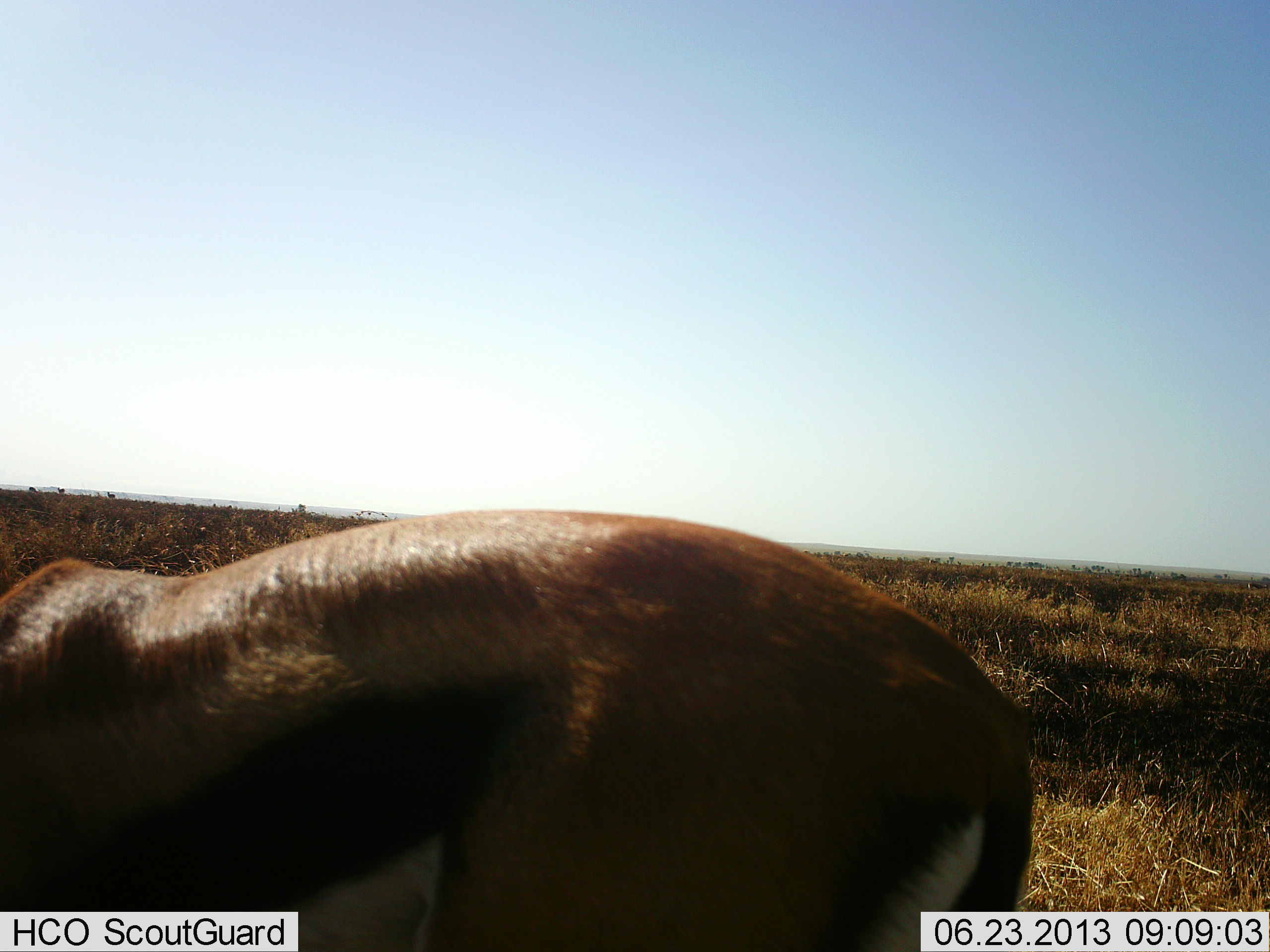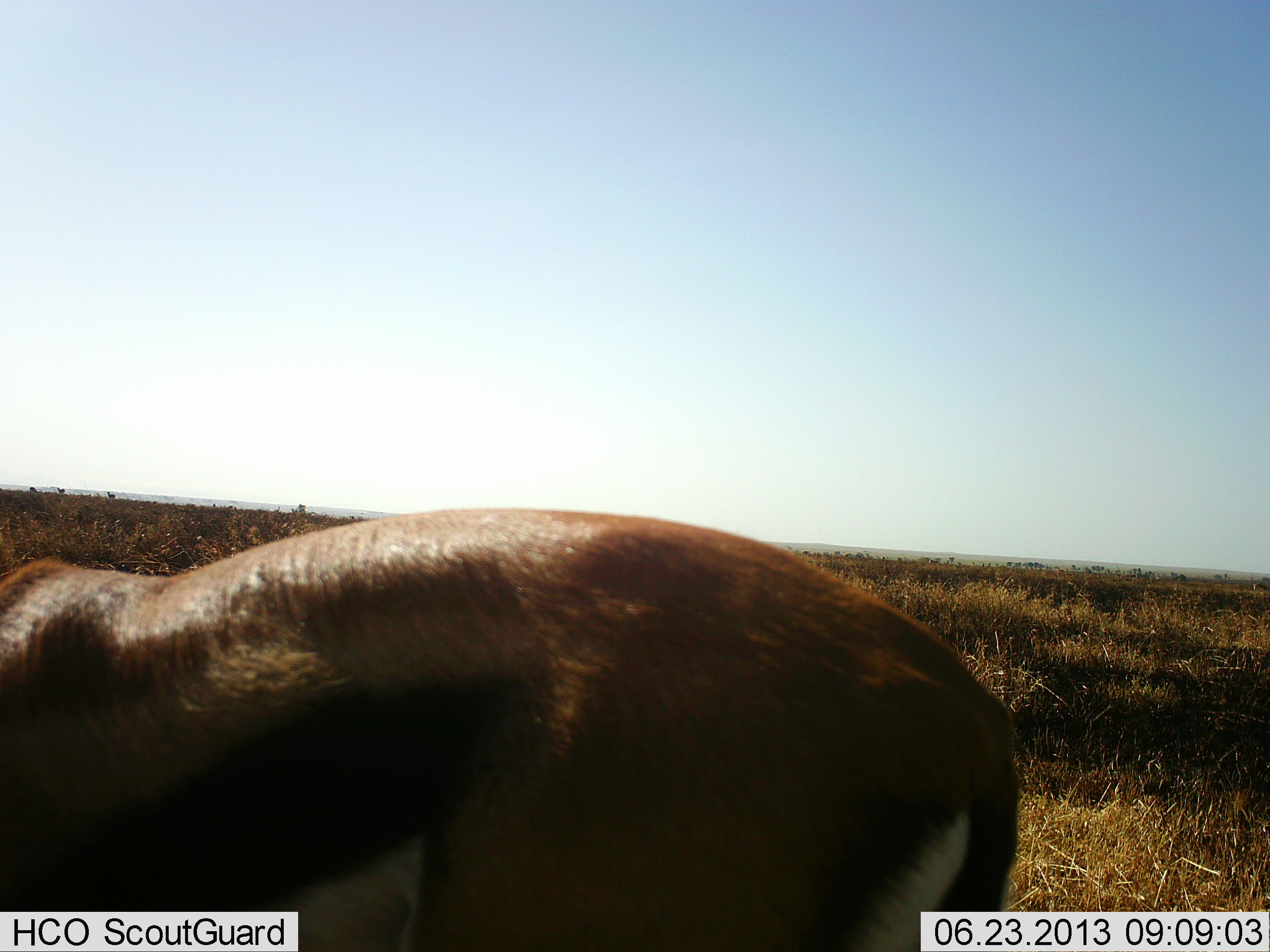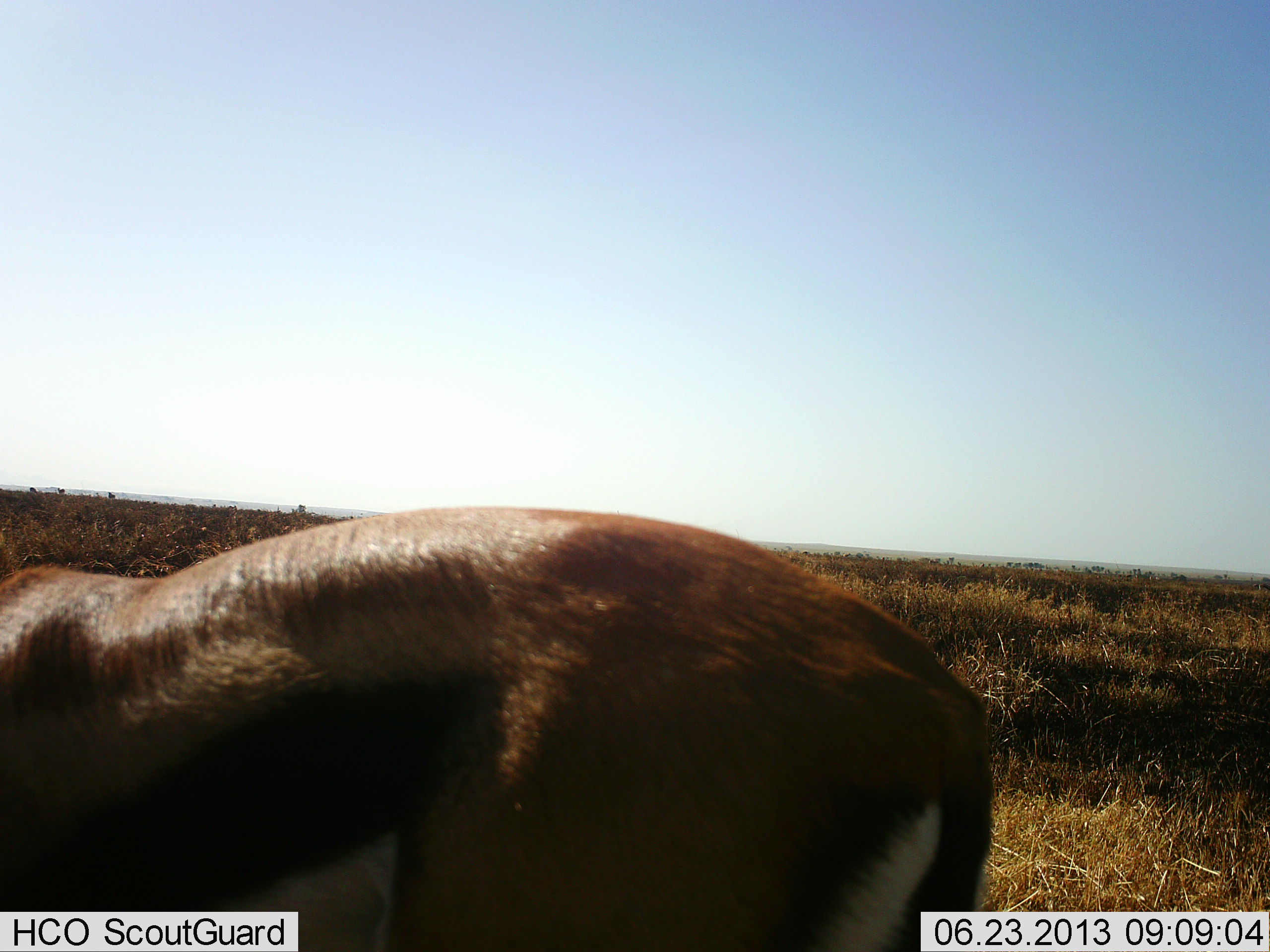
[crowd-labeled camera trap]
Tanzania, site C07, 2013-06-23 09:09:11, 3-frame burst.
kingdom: Animalia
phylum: Chordata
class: Mammalia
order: Artiodactyla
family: Bovidae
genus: Eudorcas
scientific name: Eudorcas thomsonii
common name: thomson's gazelle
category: gazellethomsons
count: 1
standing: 75%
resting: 0%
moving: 5%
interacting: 0%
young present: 0%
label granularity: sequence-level